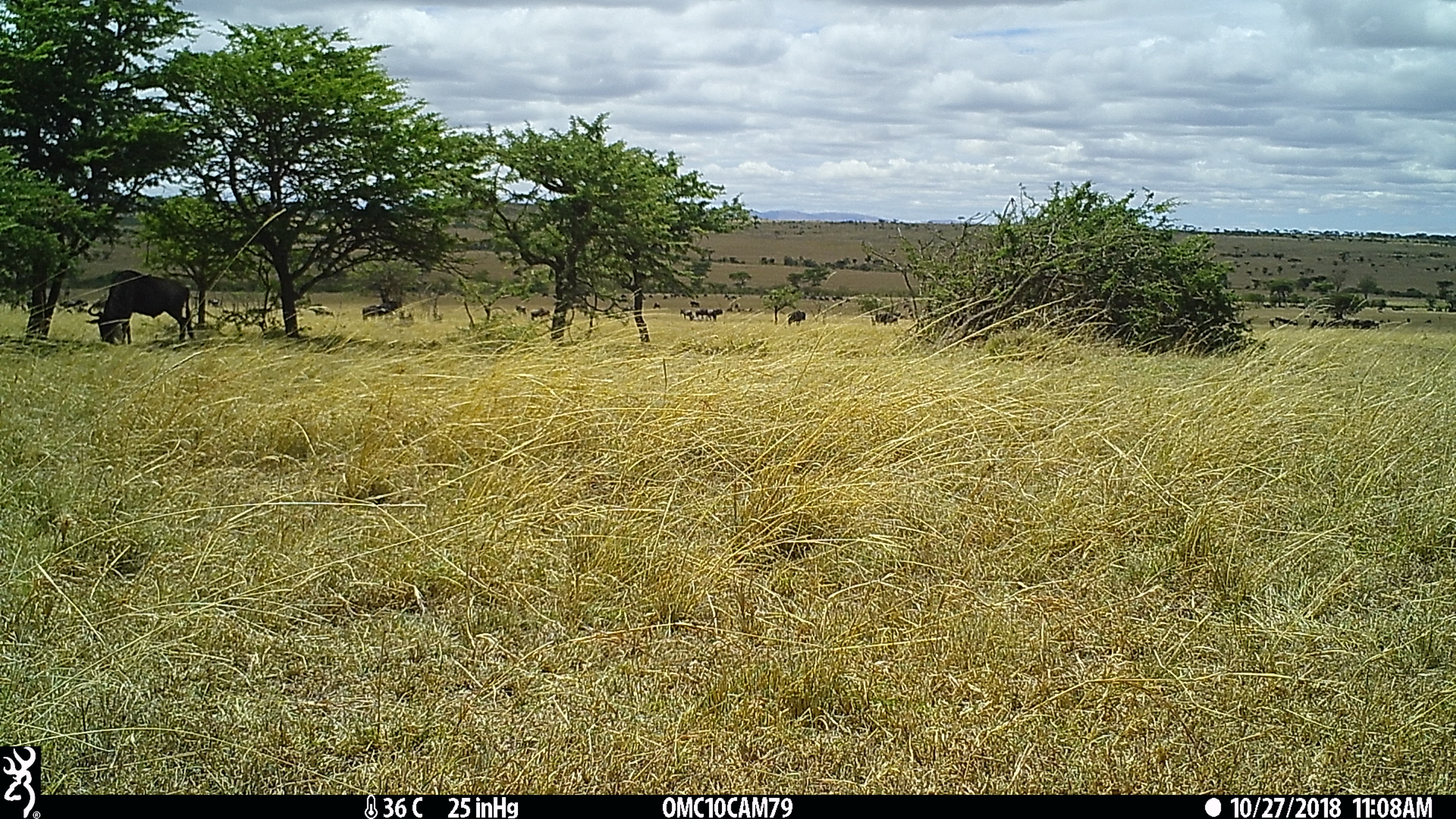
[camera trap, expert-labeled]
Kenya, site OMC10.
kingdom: Animalia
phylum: Chordata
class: Mammalia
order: Artiodactyla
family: Bovidae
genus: Connochaetes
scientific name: Connochaetes taurinus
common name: blue wildebeest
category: wildebeest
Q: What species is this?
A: Wildebeest (blue wildebeest) (Connochaetes taurinus).